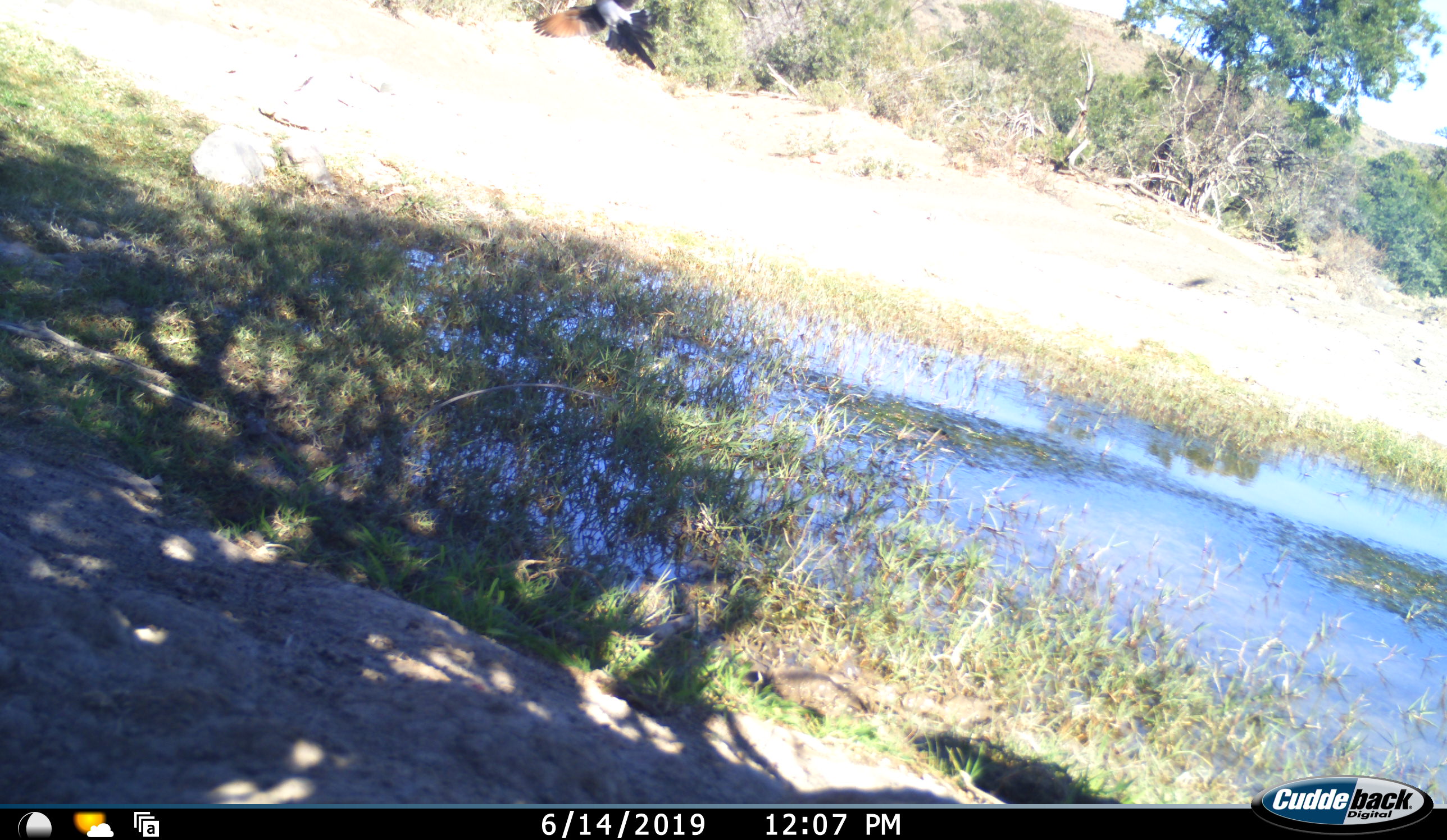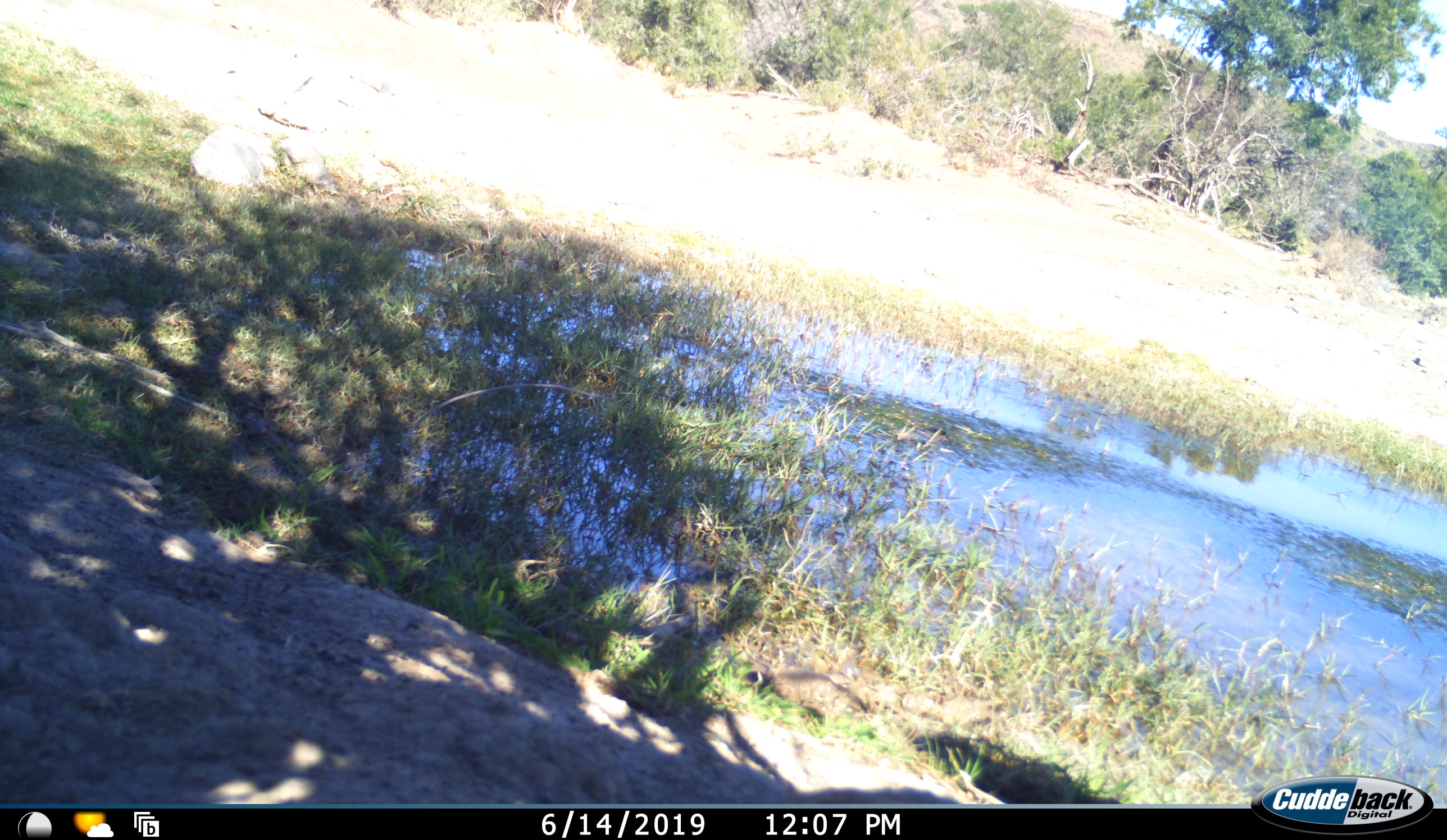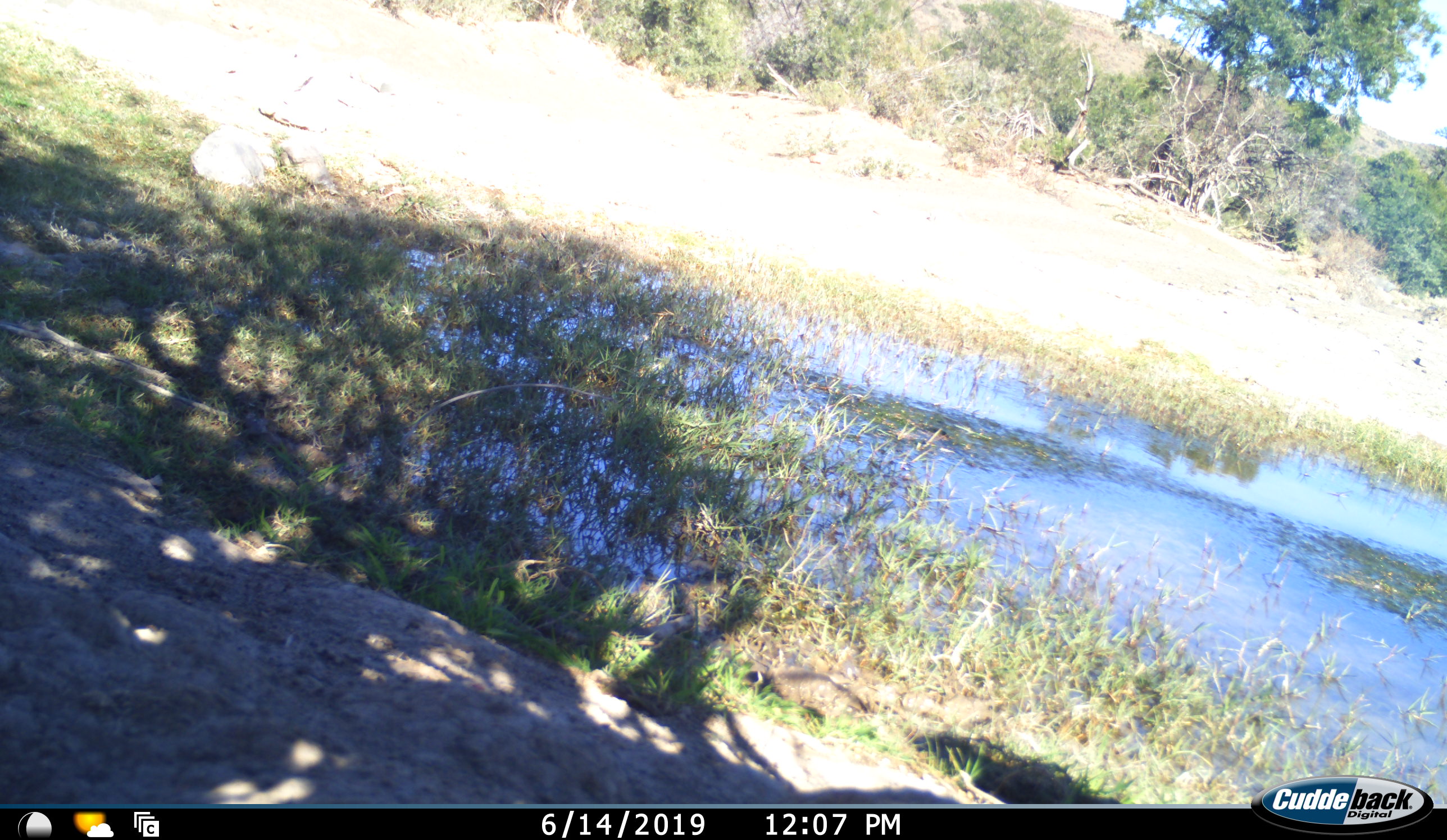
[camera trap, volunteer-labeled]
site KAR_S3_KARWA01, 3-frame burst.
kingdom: Animalia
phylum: Chordata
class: Aves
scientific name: Aves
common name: bird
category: birdother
Birdother (bird) (Aves), count 1. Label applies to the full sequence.